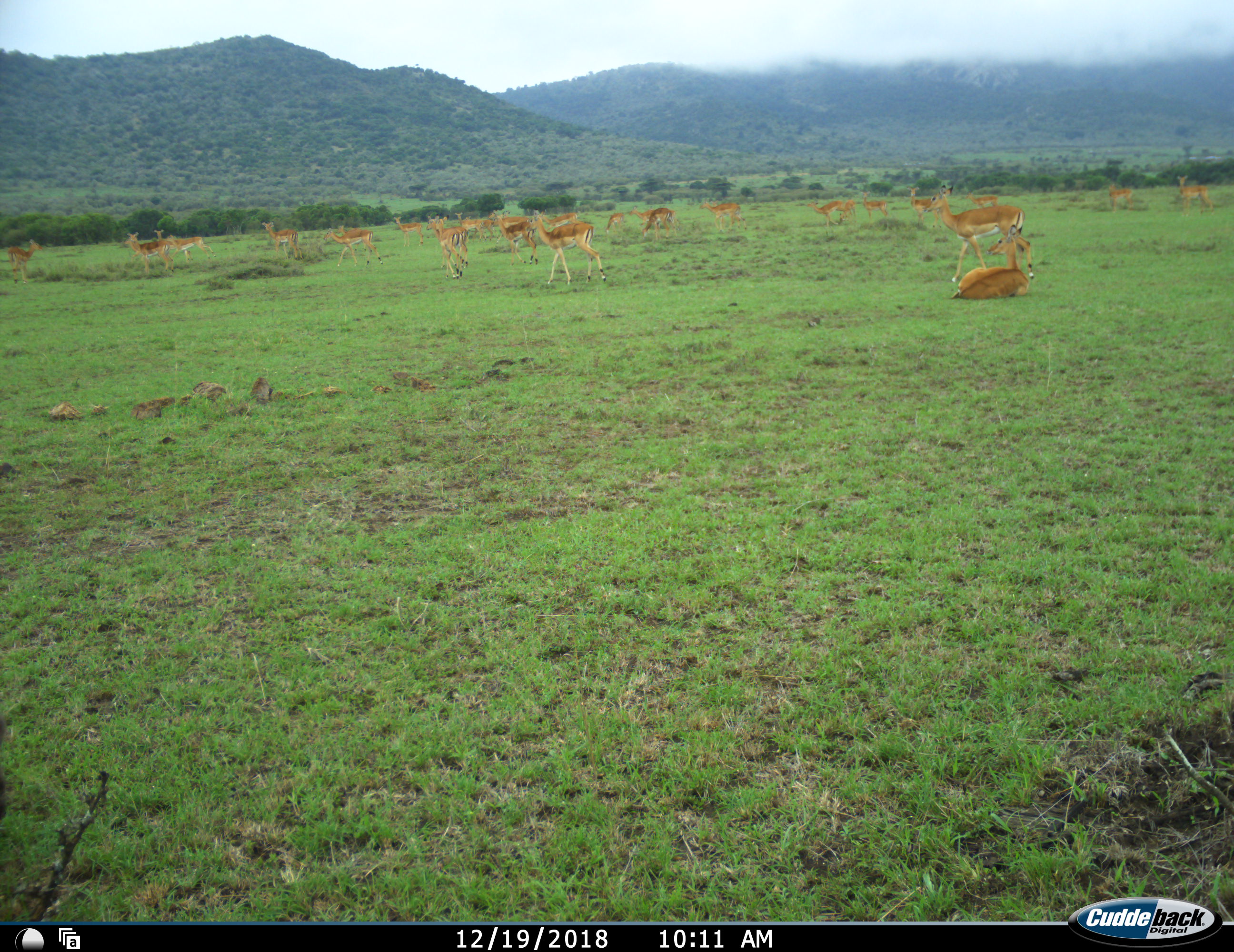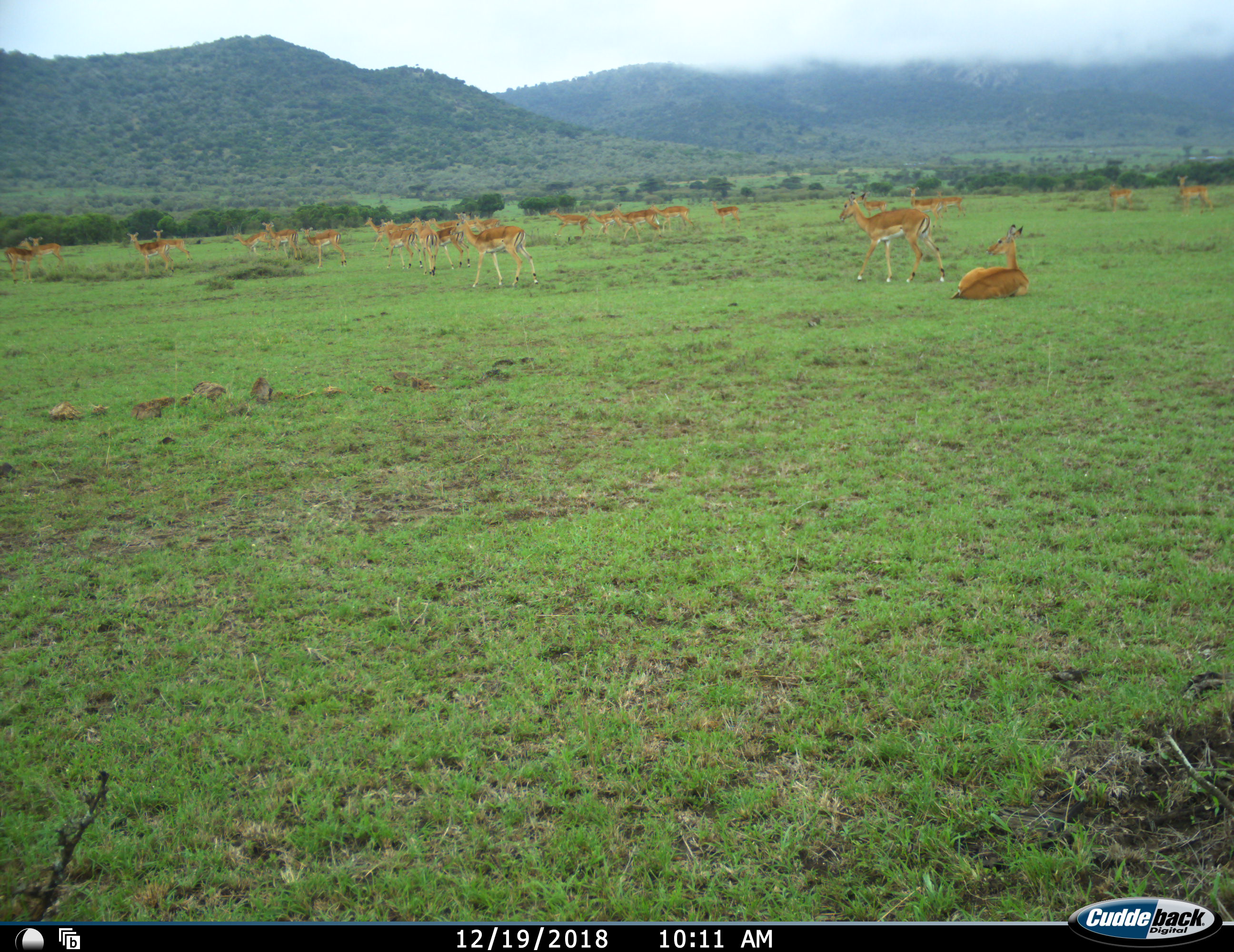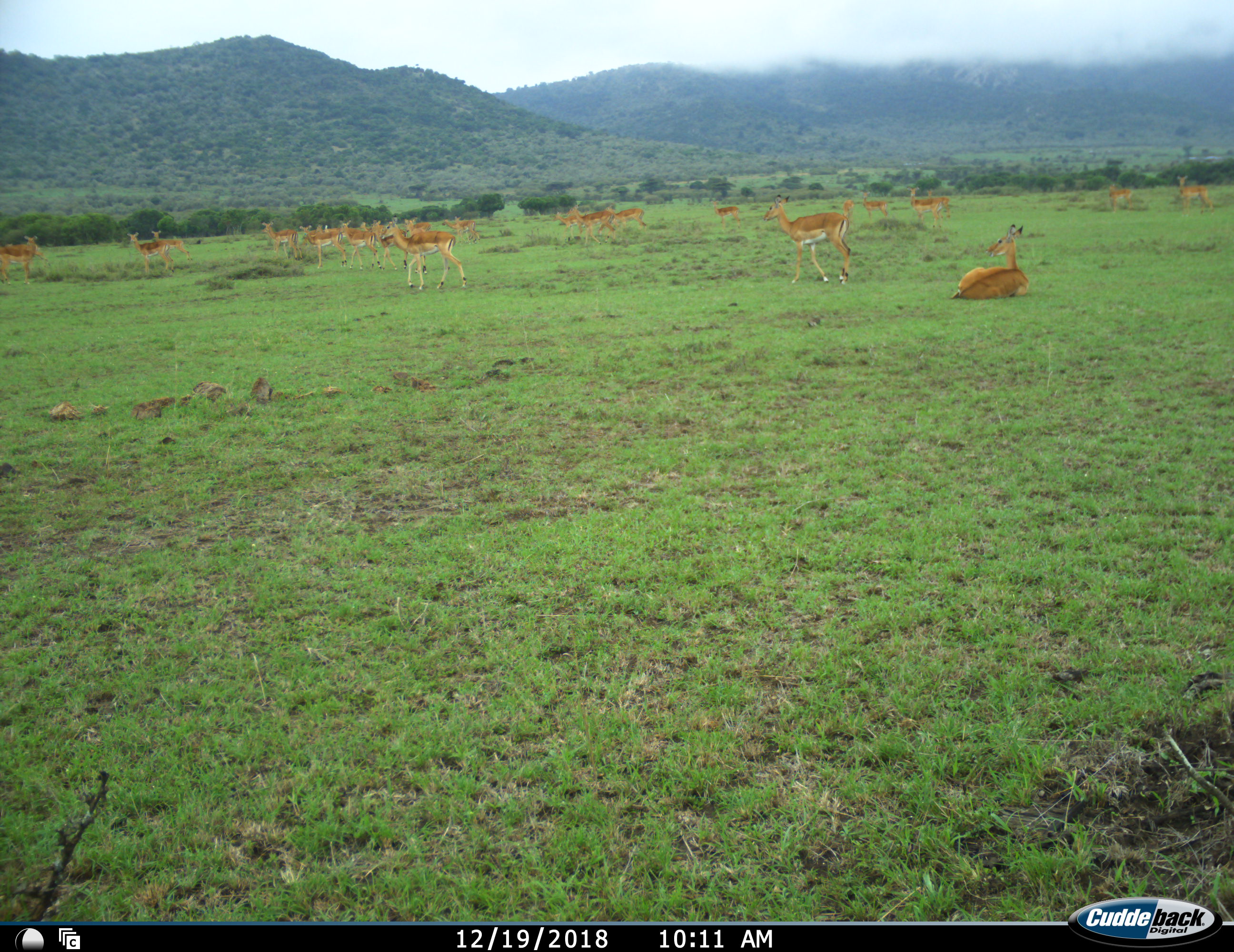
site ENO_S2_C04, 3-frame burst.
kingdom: Animalia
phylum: Chordata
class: Mammalia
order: Artiodactyla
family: Bovidae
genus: Aepyceros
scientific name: Aepyceros melampus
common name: impala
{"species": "impala (Aepyceros melampus)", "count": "11-50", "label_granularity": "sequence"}